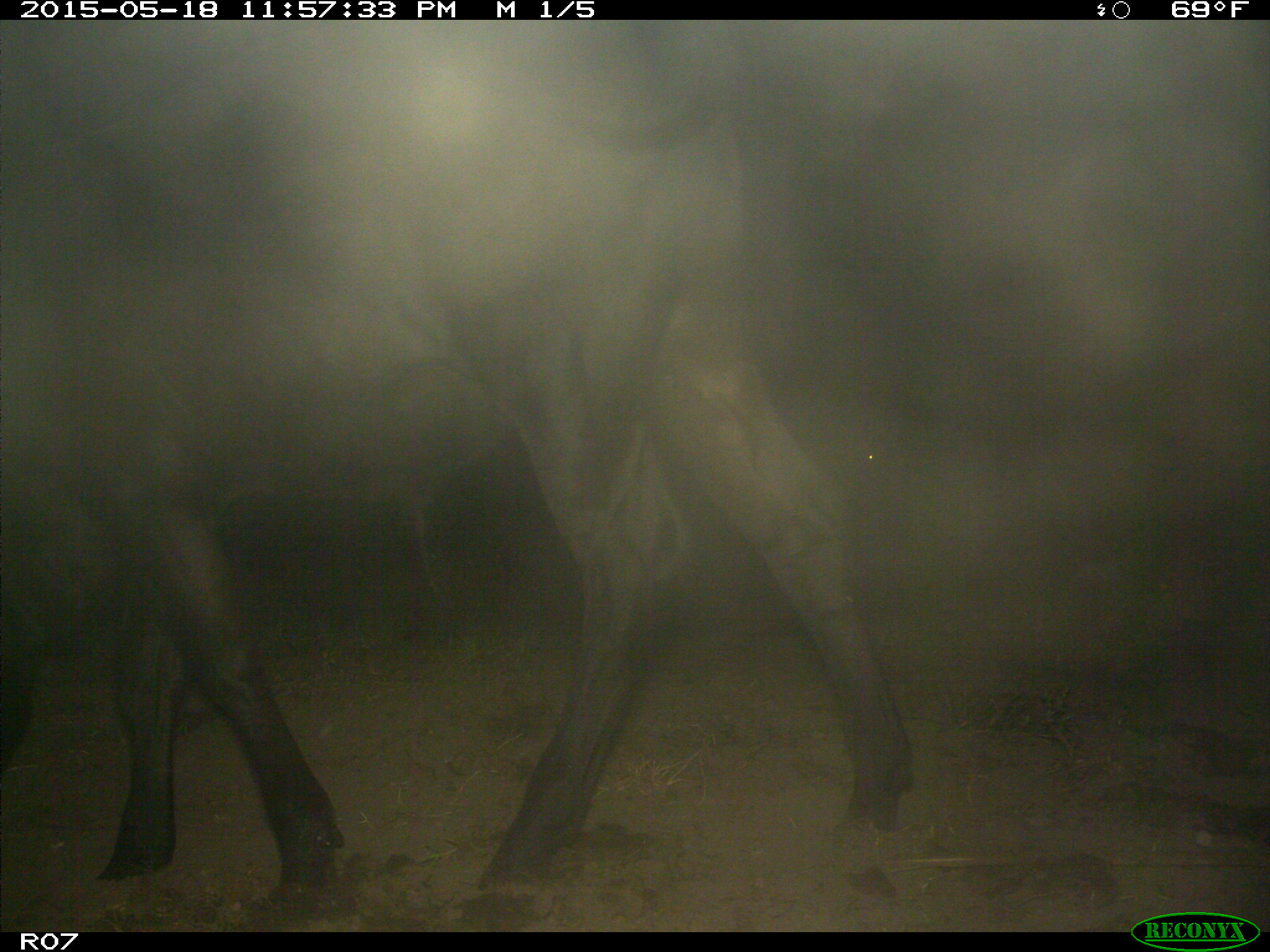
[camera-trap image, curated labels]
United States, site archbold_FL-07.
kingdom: Animalia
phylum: Chordata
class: Mammalia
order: Artiodactyla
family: Bovidae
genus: Bos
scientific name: Bos taurus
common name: domestic cow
Bos taurus (domestic cow).